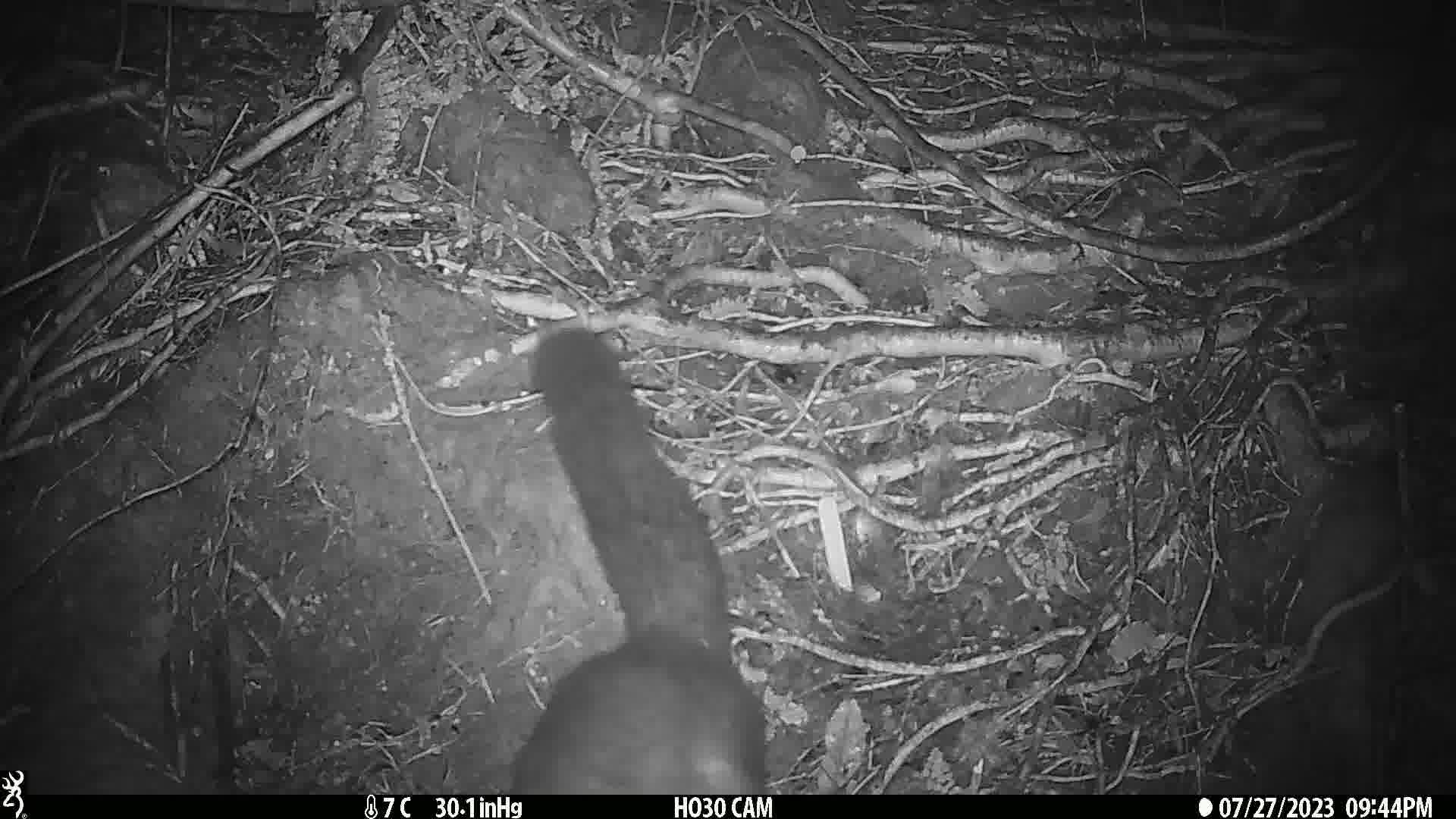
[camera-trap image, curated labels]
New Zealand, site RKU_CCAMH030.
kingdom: Animalia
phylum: Chordata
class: Mammalia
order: Diprotodontia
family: Phalangeridae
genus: Trichosurus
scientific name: Trichosurus vulpecula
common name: common brushtail possum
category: possum